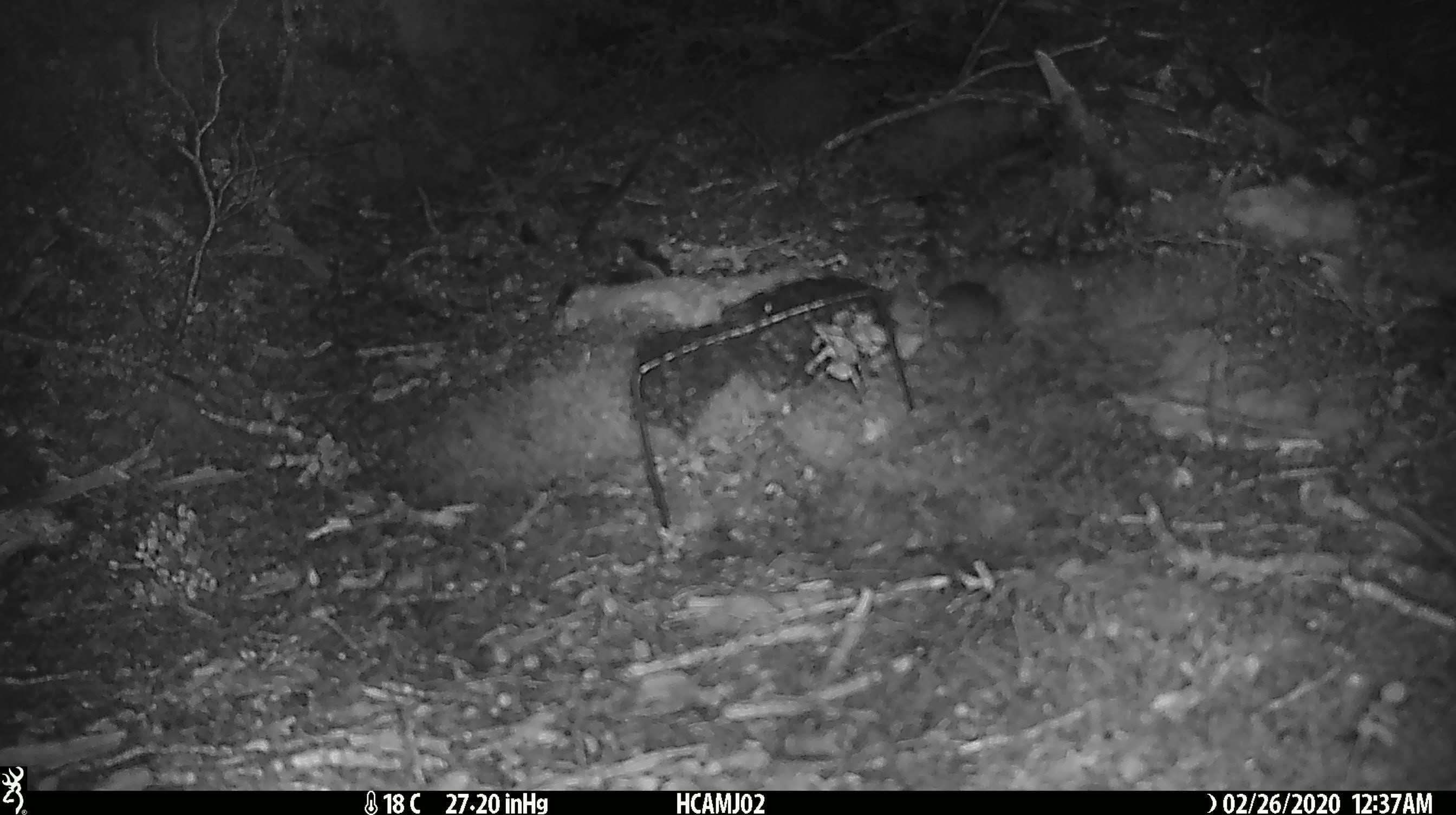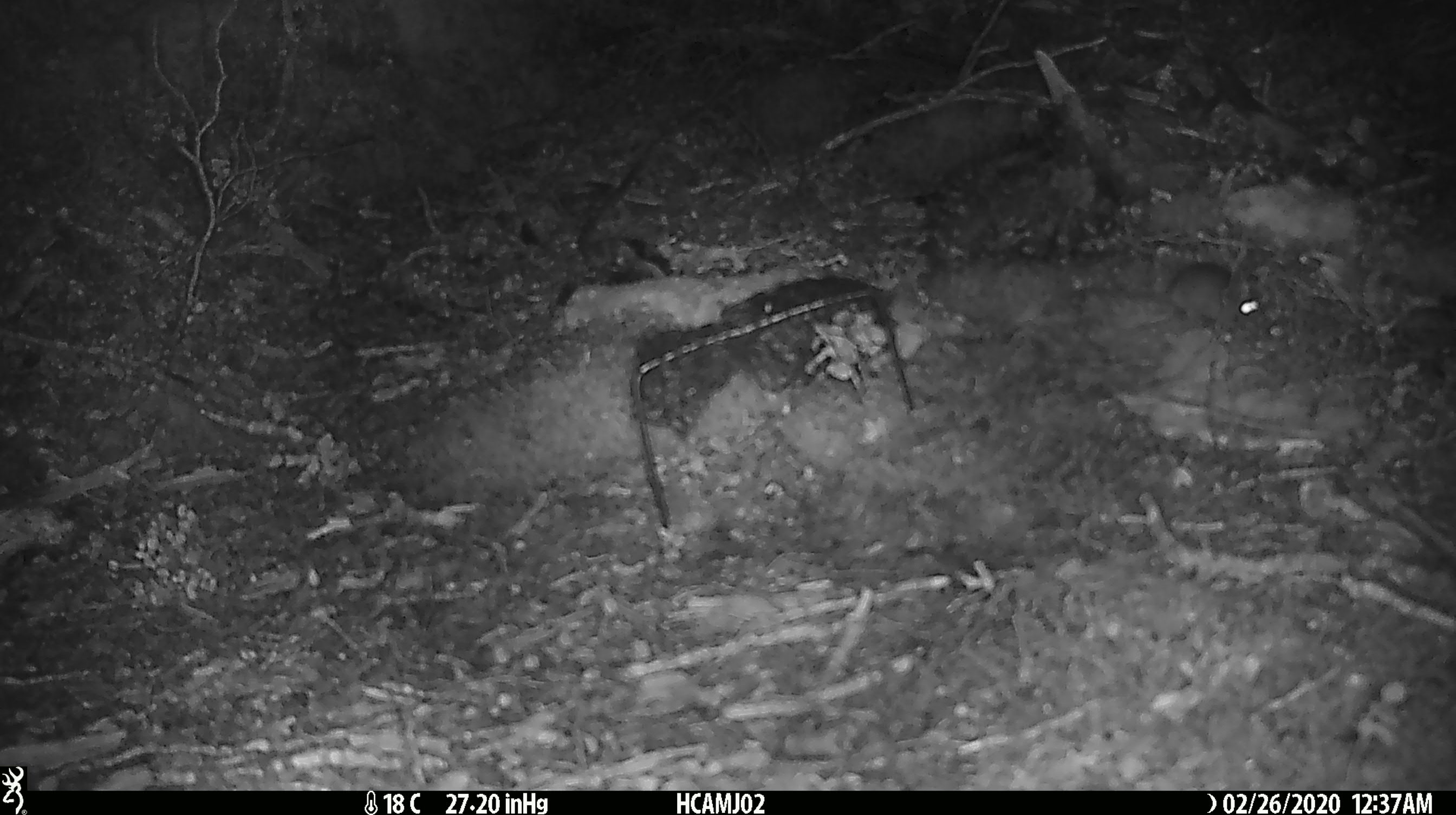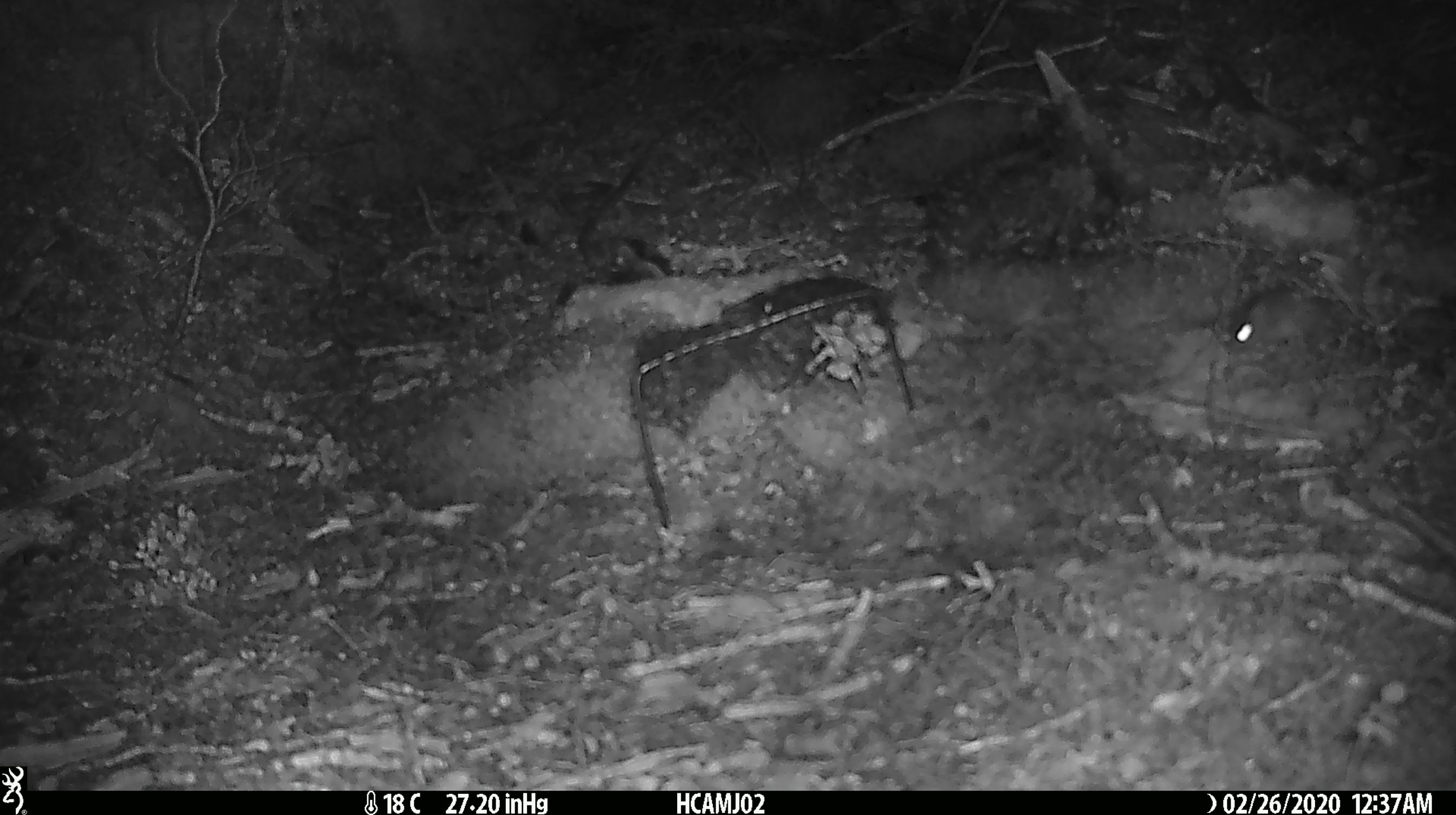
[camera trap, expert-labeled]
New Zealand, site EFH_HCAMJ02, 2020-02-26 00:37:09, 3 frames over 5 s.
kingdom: Animalia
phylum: Chordata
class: Mammalia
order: Rodentia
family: Muridae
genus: Mus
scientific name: Mus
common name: mouse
Mouse (Mus).